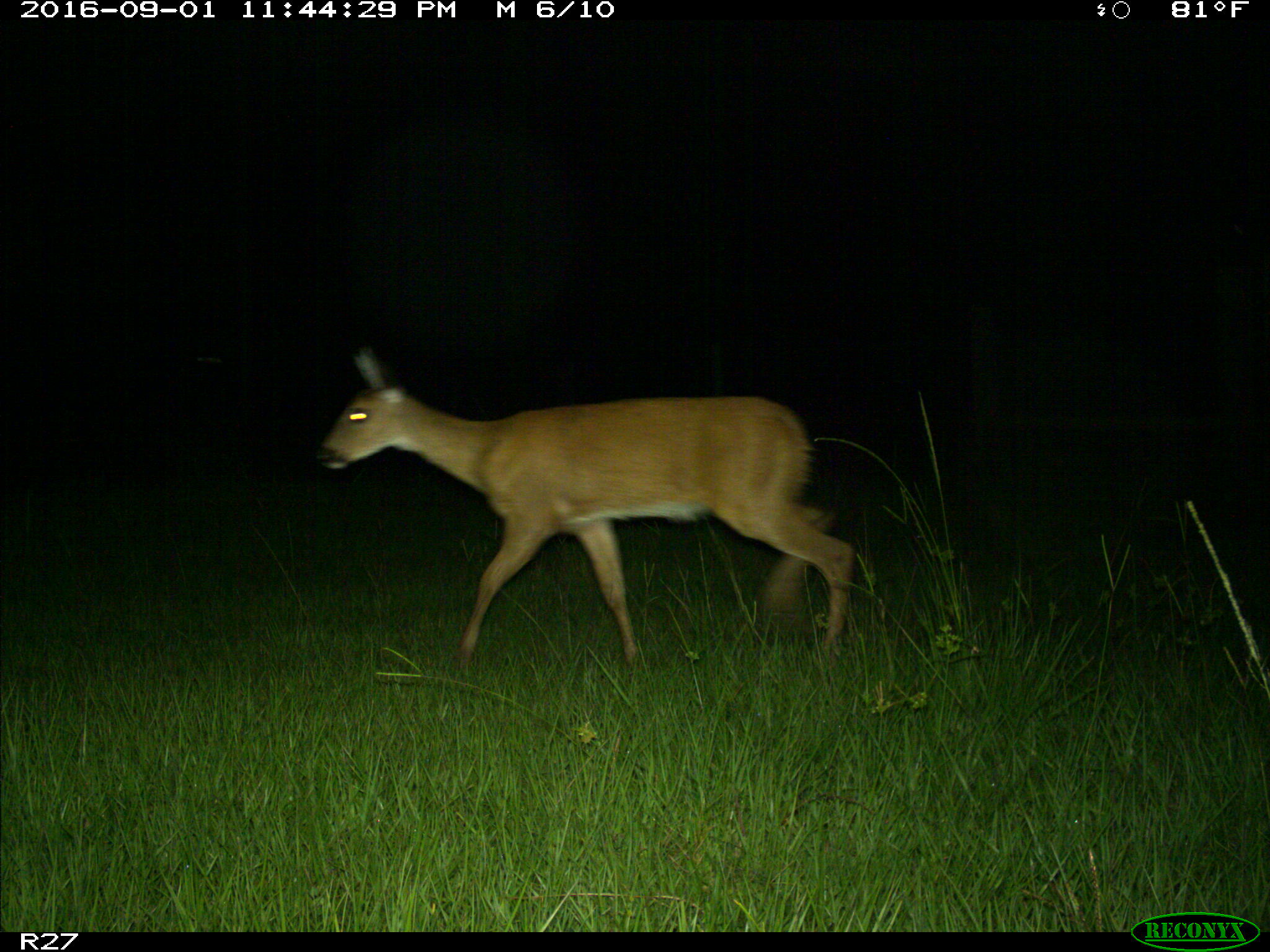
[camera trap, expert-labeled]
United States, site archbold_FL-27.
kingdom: Animalia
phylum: Chordata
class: Mammalia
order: Artiodactyla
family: Cervidae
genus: Odocoileus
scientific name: Odocoileus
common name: deer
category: unidentified deer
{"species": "unidentified deer (deer) (Odocoileus)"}